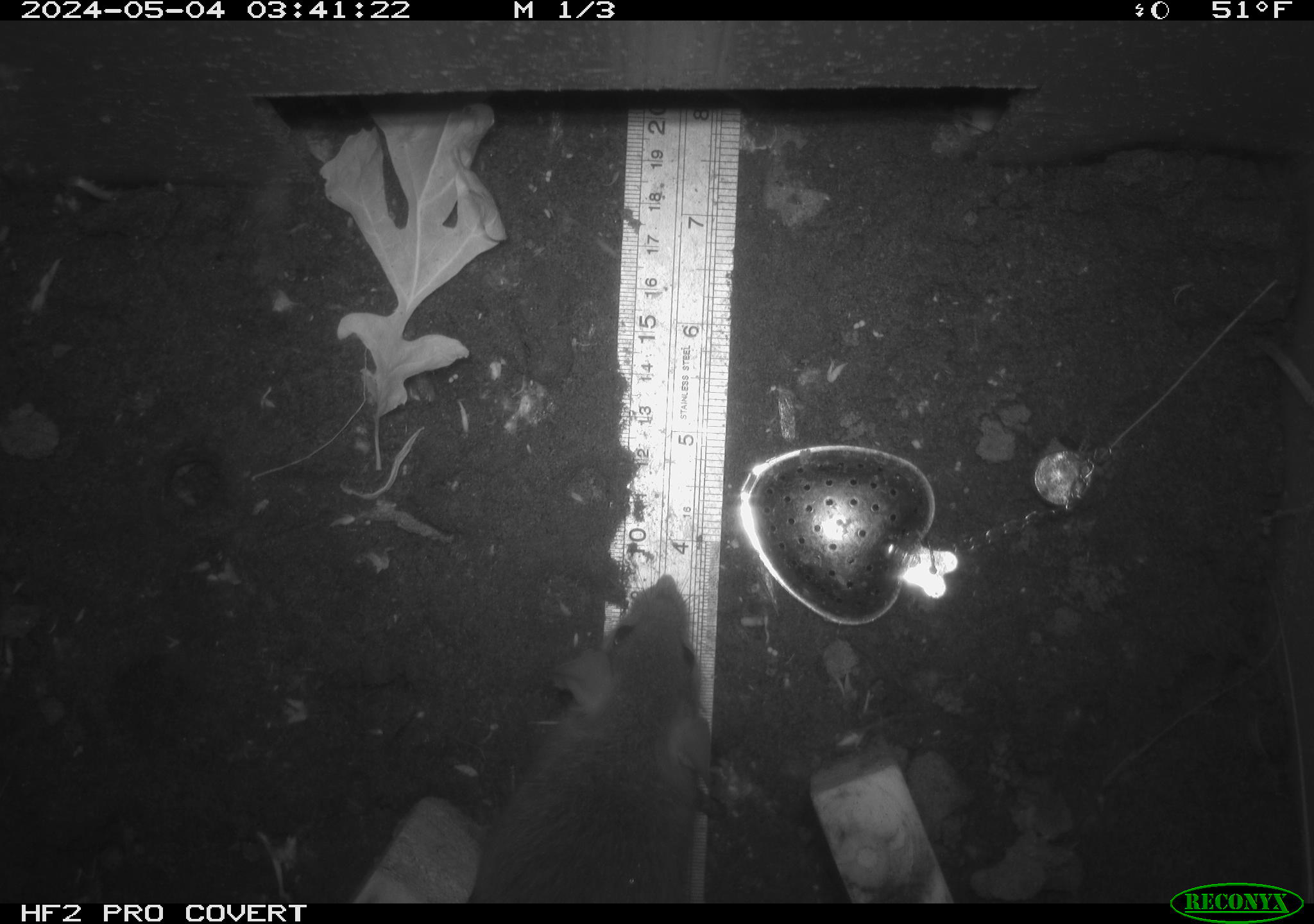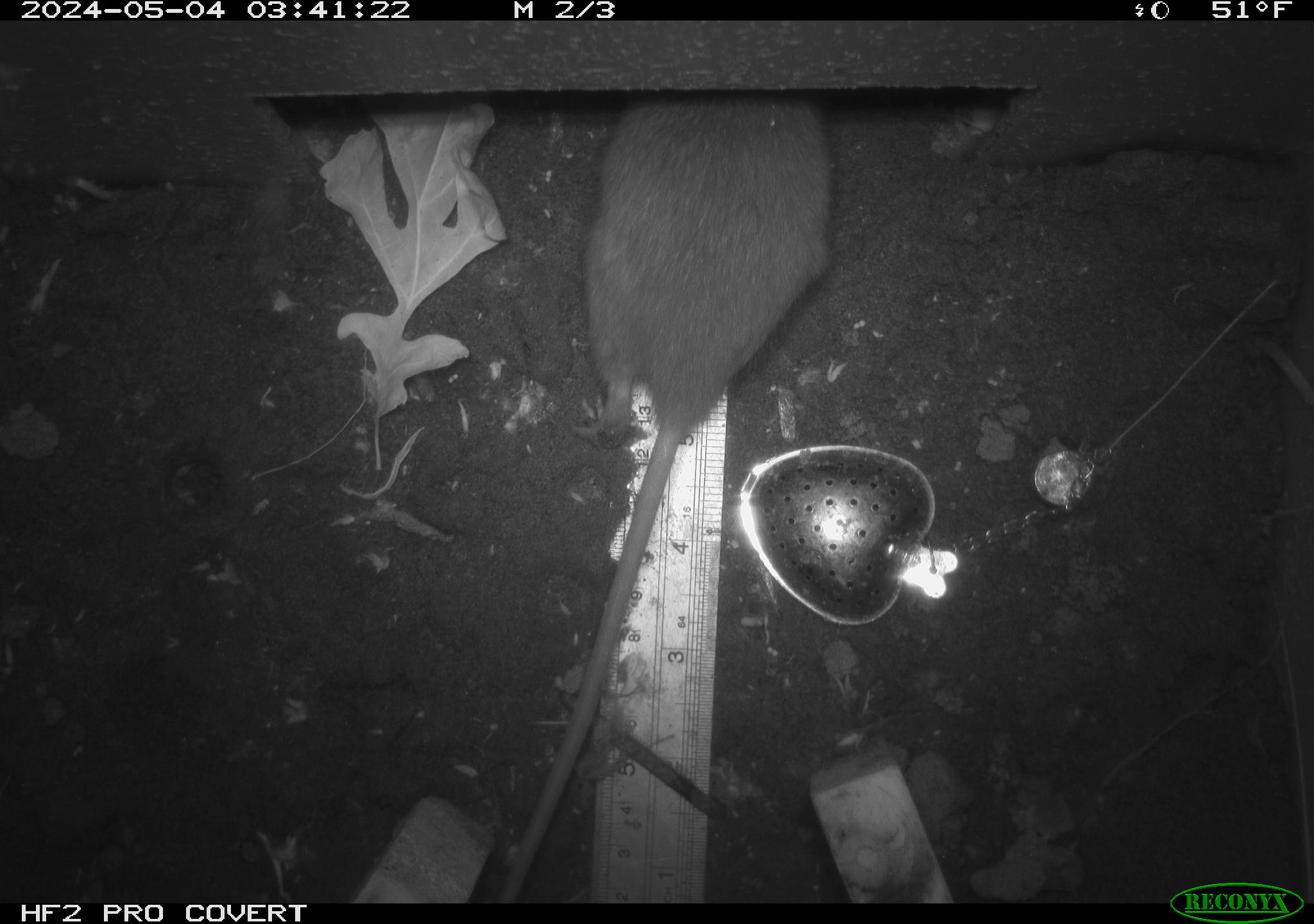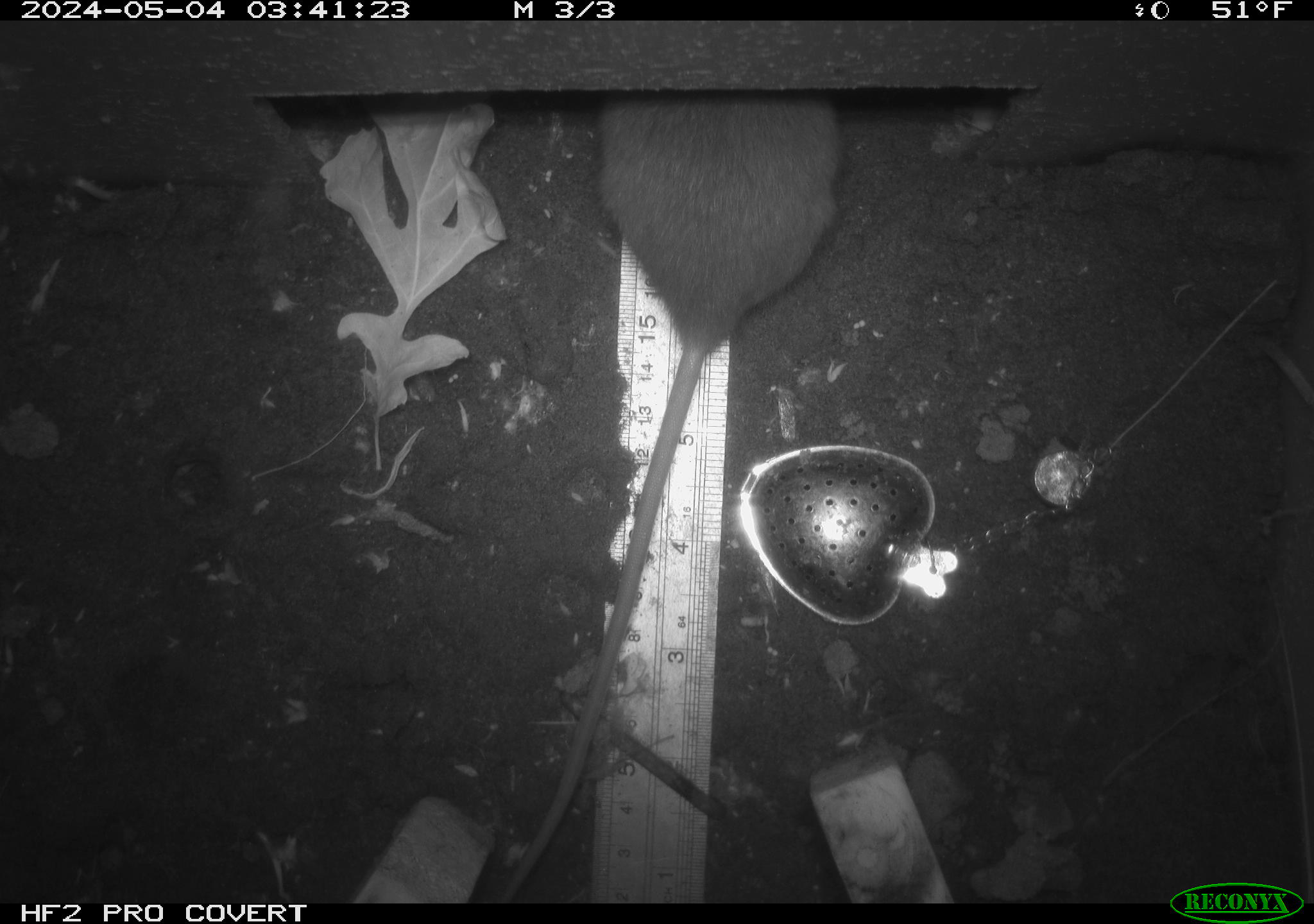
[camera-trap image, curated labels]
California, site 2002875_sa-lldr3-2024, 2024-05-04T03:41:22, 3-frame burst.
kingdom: Animalia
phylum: Chordata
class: Mammalia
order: Rodentia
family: Muridae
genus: Rattus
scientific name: Rattus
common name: rat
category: rattus species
Rattus species (rat) (Rattus).